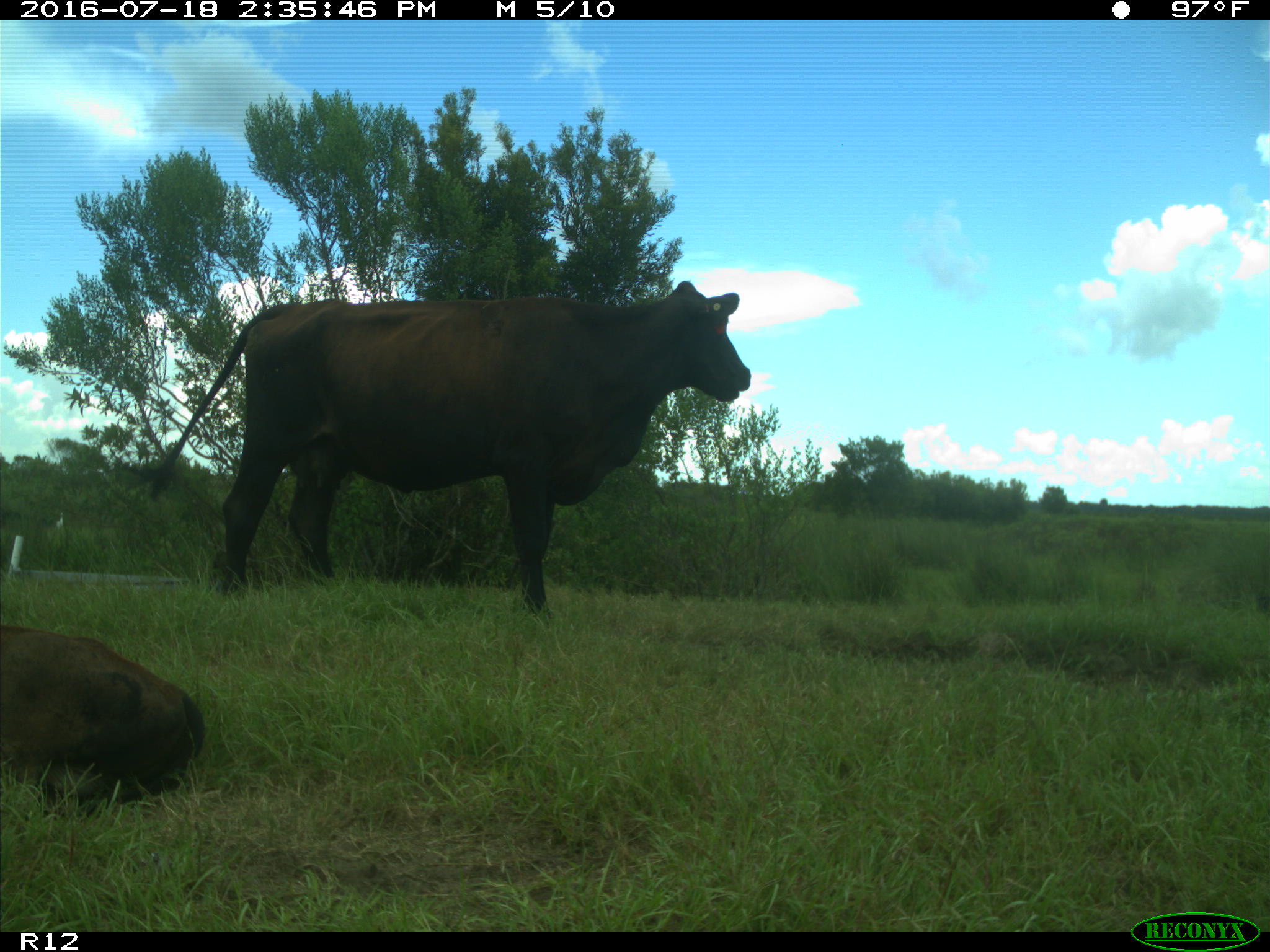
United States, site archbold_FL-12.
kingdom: Animalia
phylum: Chordata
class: Mammalia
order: Artiodactyla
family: Bovidae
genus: Bos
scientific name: Bos taurus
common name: domestic cow